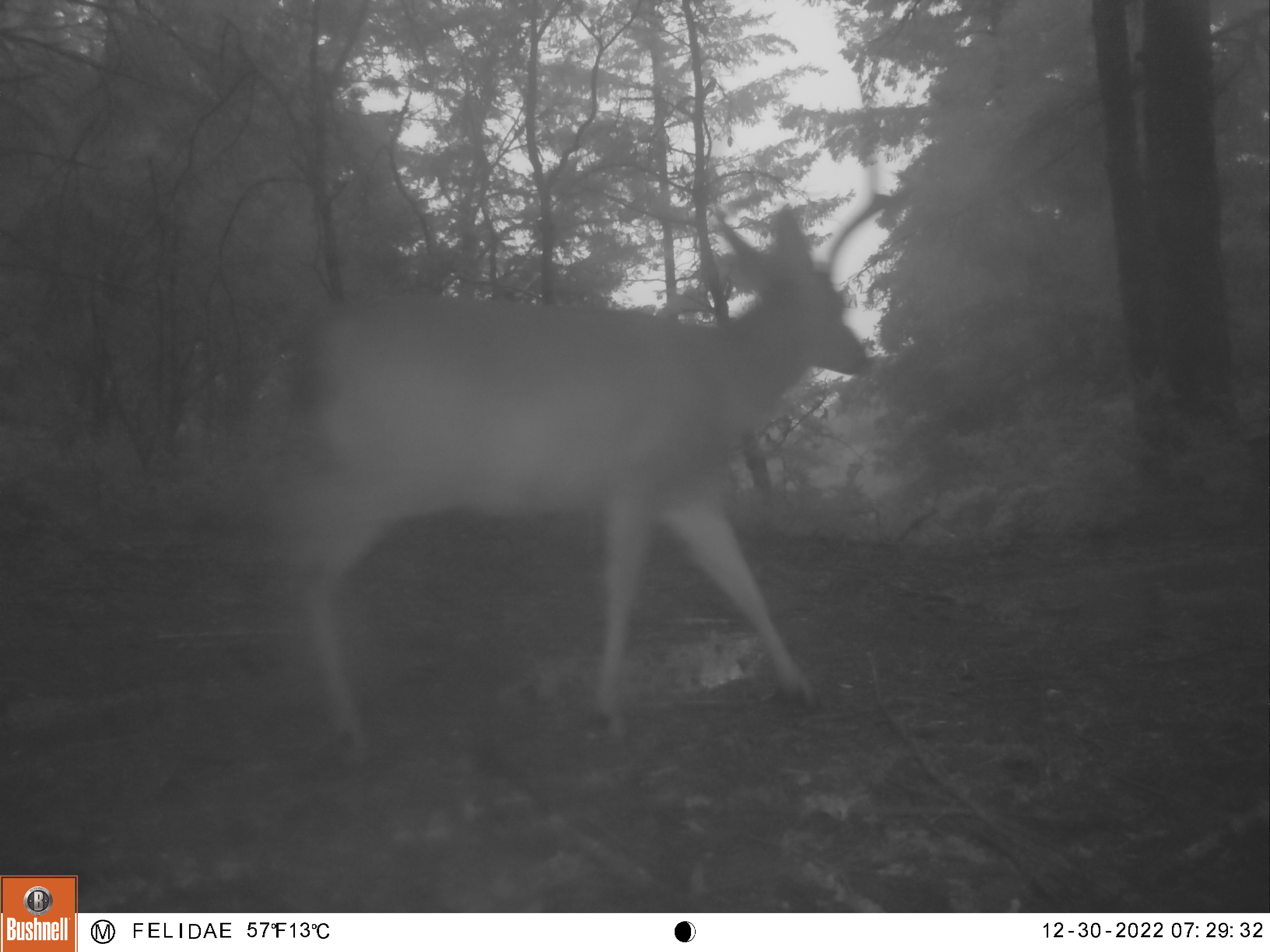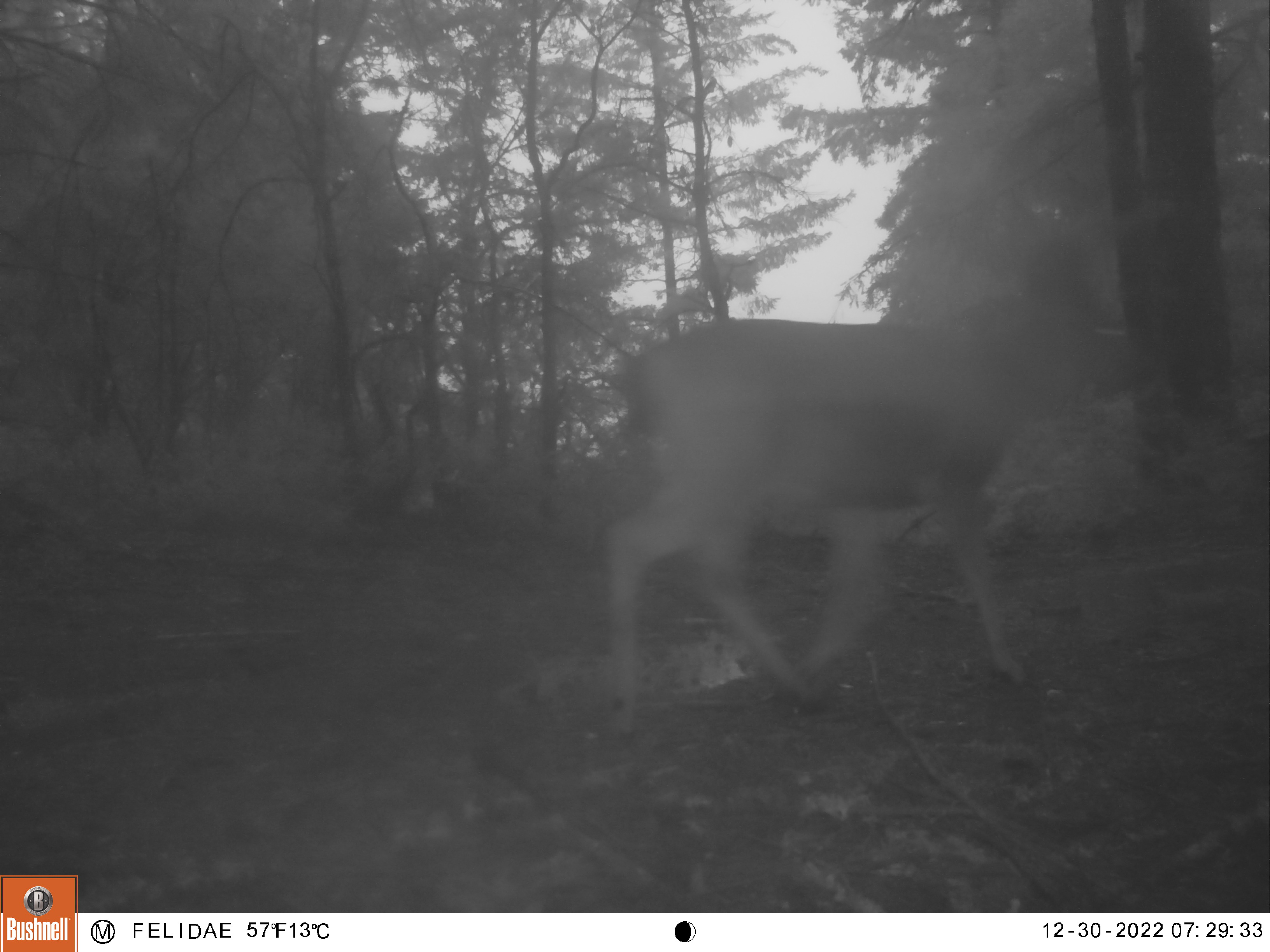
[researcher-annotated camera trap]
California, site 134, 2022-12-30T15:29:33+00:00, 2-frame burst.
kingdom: Animalia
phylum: Chordata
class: Mammalia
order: Artiodactyla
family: Cervidae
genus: Odocoileus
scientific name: Odocoileus hemionus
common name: mule deer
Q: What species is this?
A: Mule deer (Odocoileus hemionus).